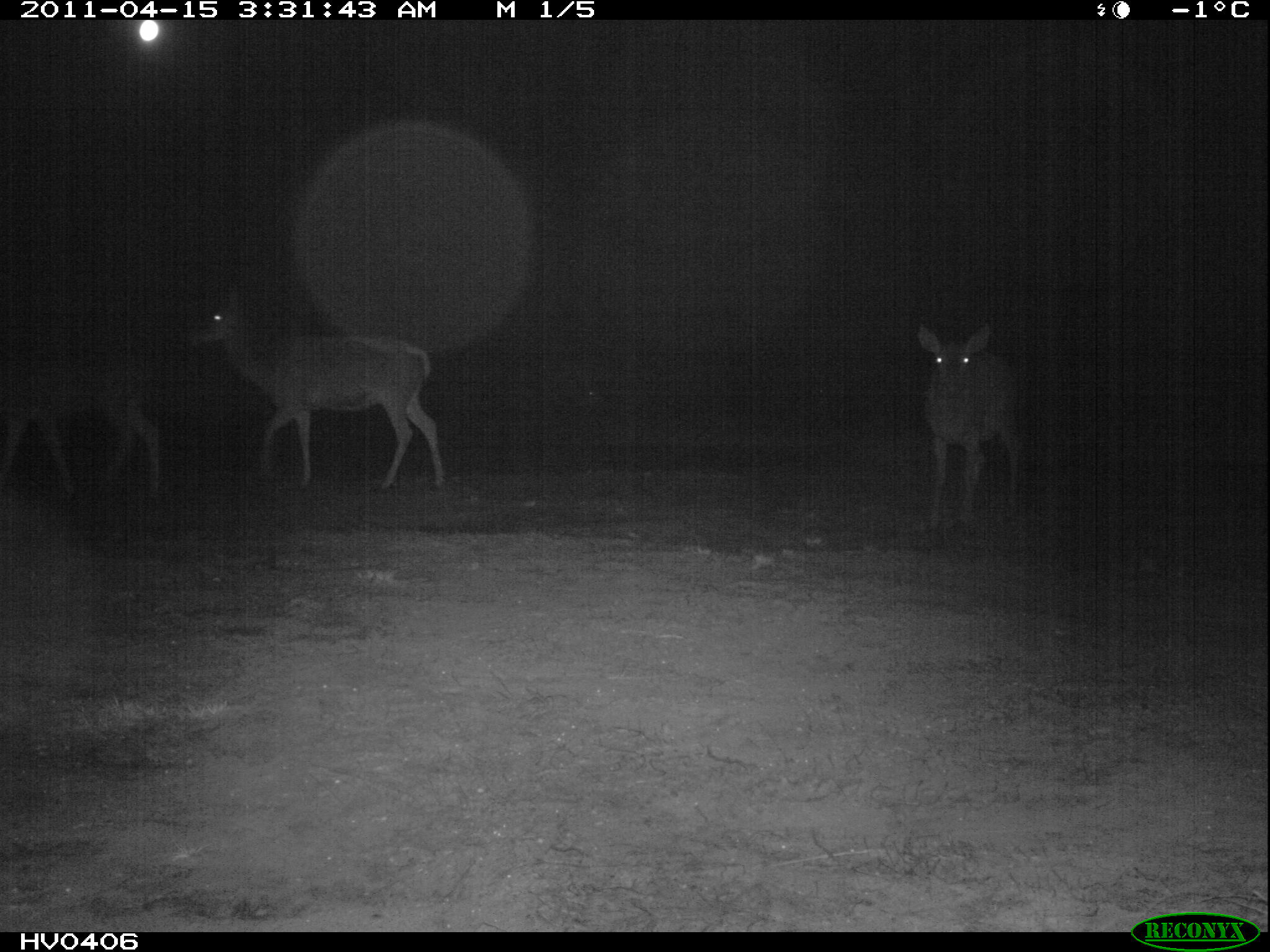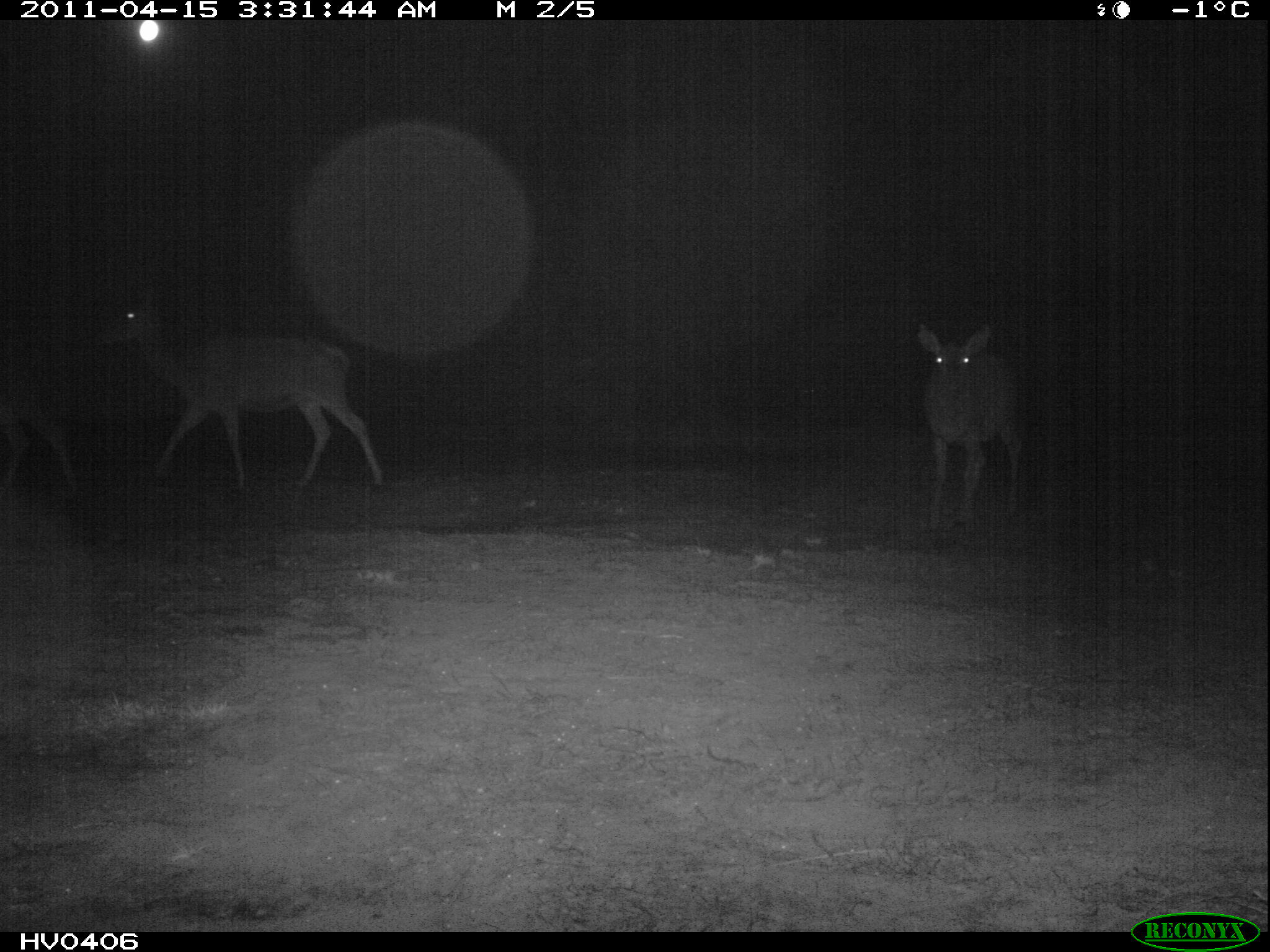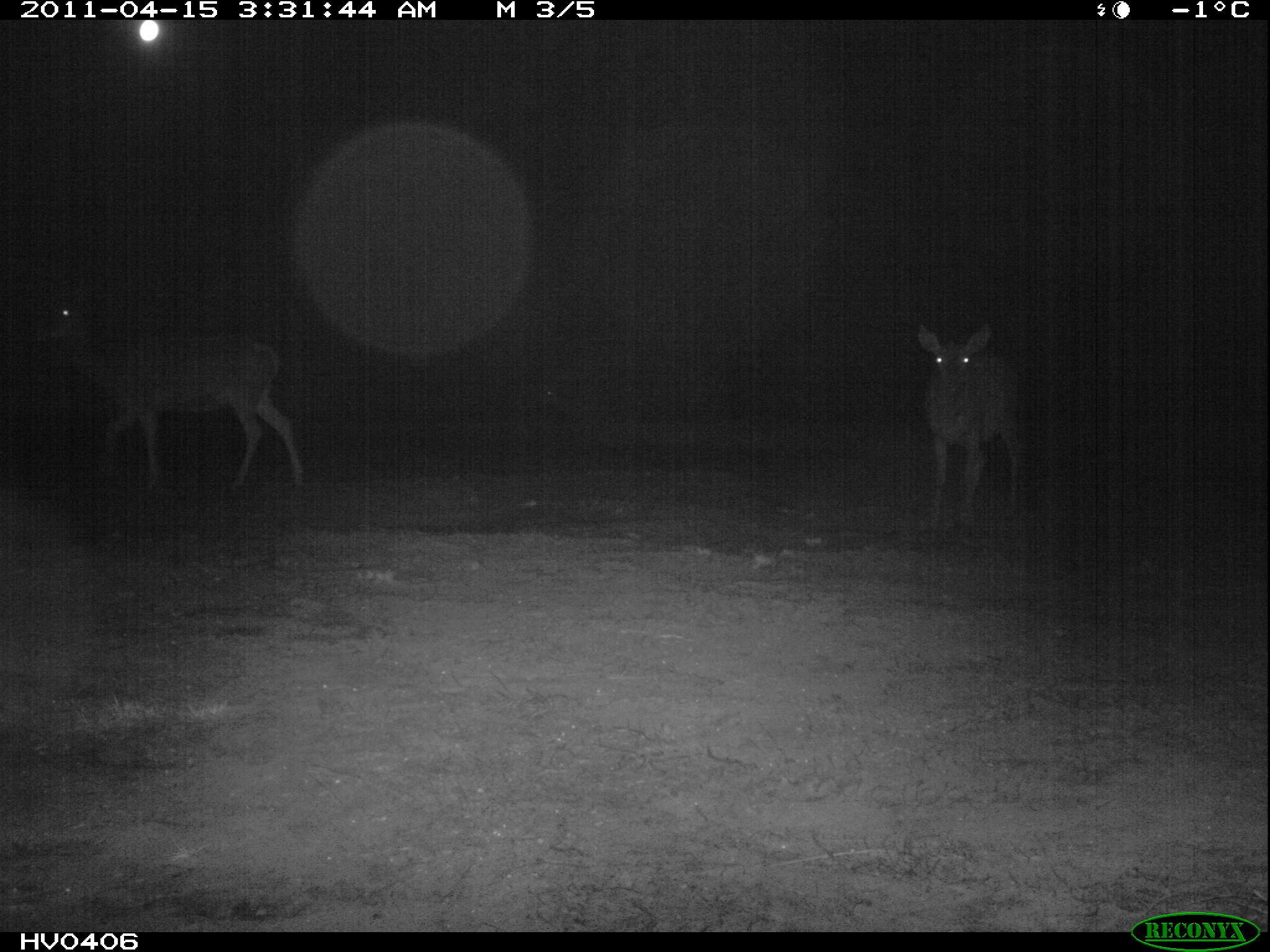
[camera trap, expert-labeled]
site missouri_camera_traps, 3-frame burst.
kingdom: Animalia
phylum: Chordata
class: Mammalia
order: Artiodactyla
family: Cervidae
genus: Cervus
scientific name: Cervus elaphus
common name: red deer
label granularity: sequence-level